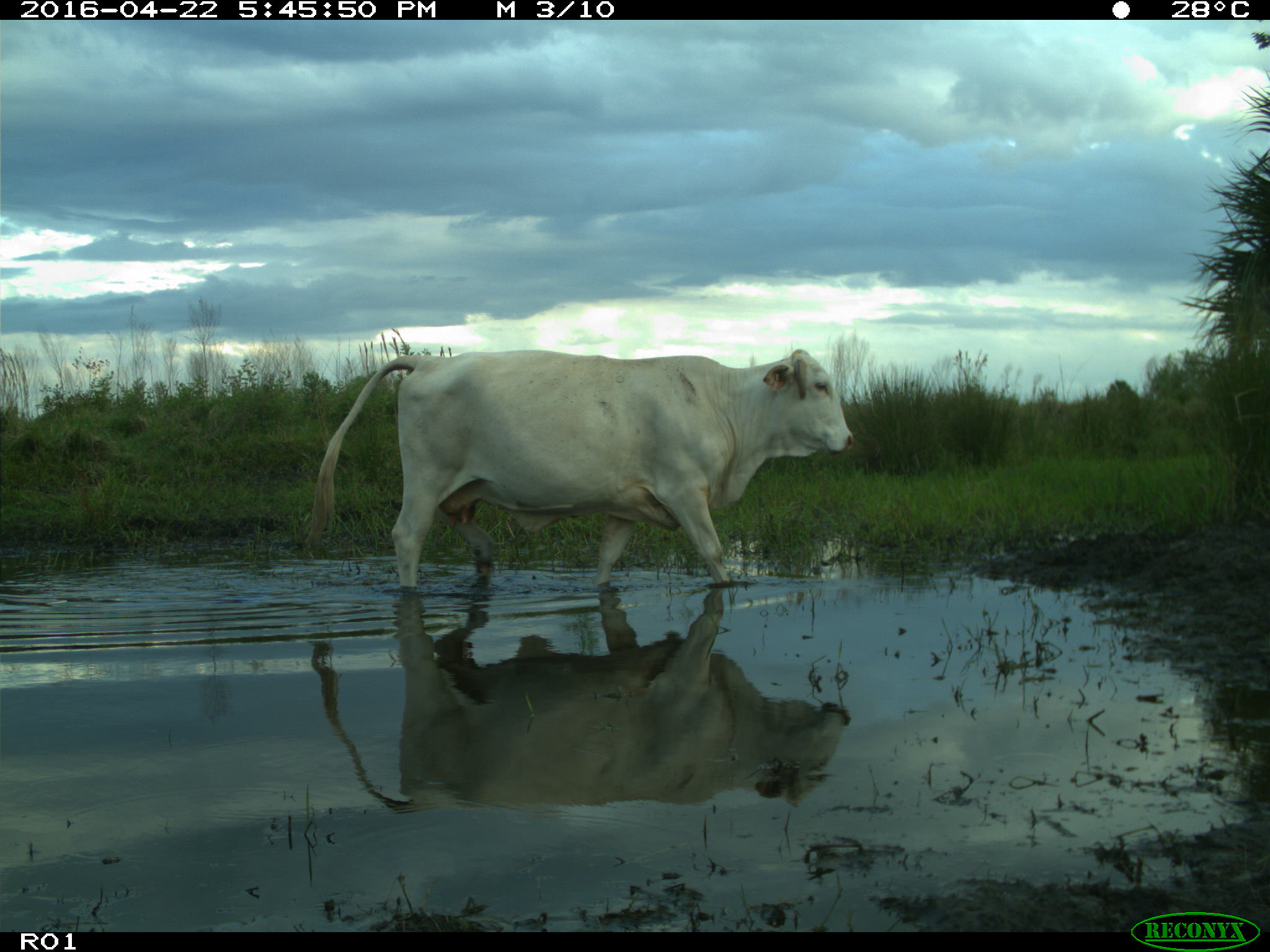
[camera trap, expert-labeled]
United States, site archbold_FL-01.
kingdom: Animalia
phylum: Chordata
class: Mammalia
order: Artiodactyla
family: Bovidae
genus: Bos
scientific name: Bos taurus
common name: domestic cow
Bos taurus (domestic cow).